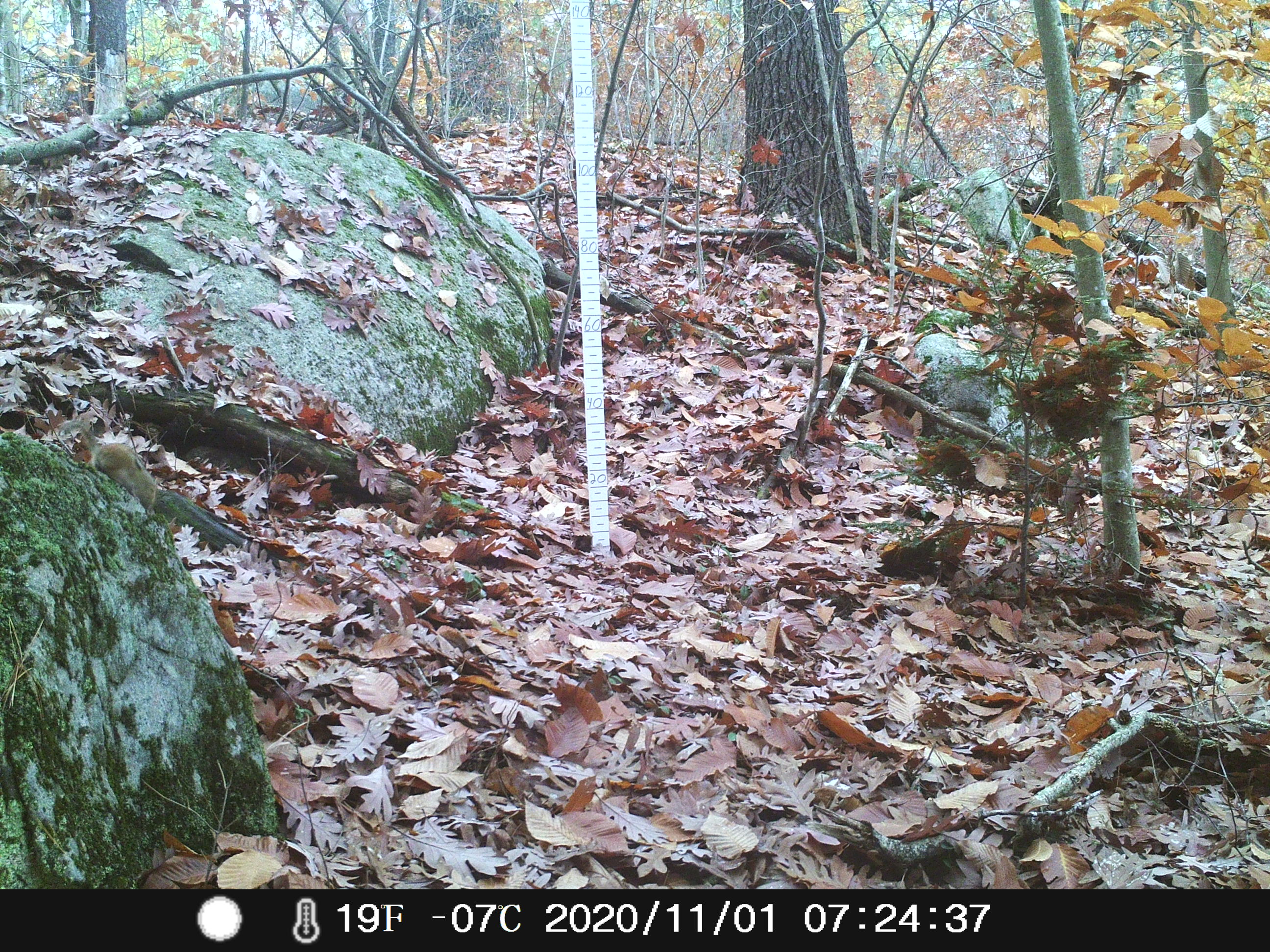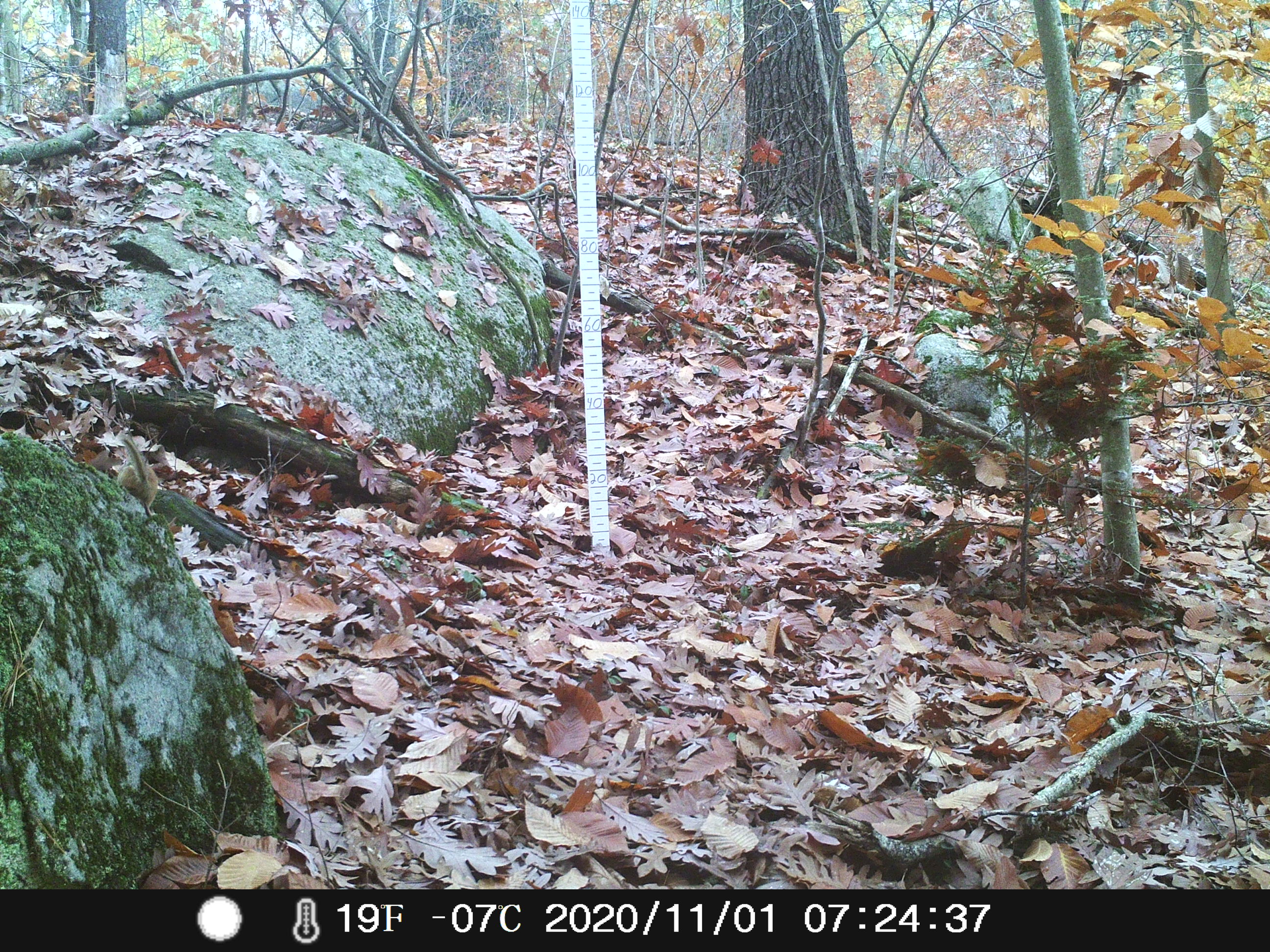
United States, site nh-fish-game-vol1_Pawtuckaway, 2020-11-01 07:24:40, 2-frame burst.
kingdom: Animalia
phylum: Chordata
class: Mammalia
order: Rodentia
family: Sciuridae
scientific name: Tamiini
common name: chipmunk